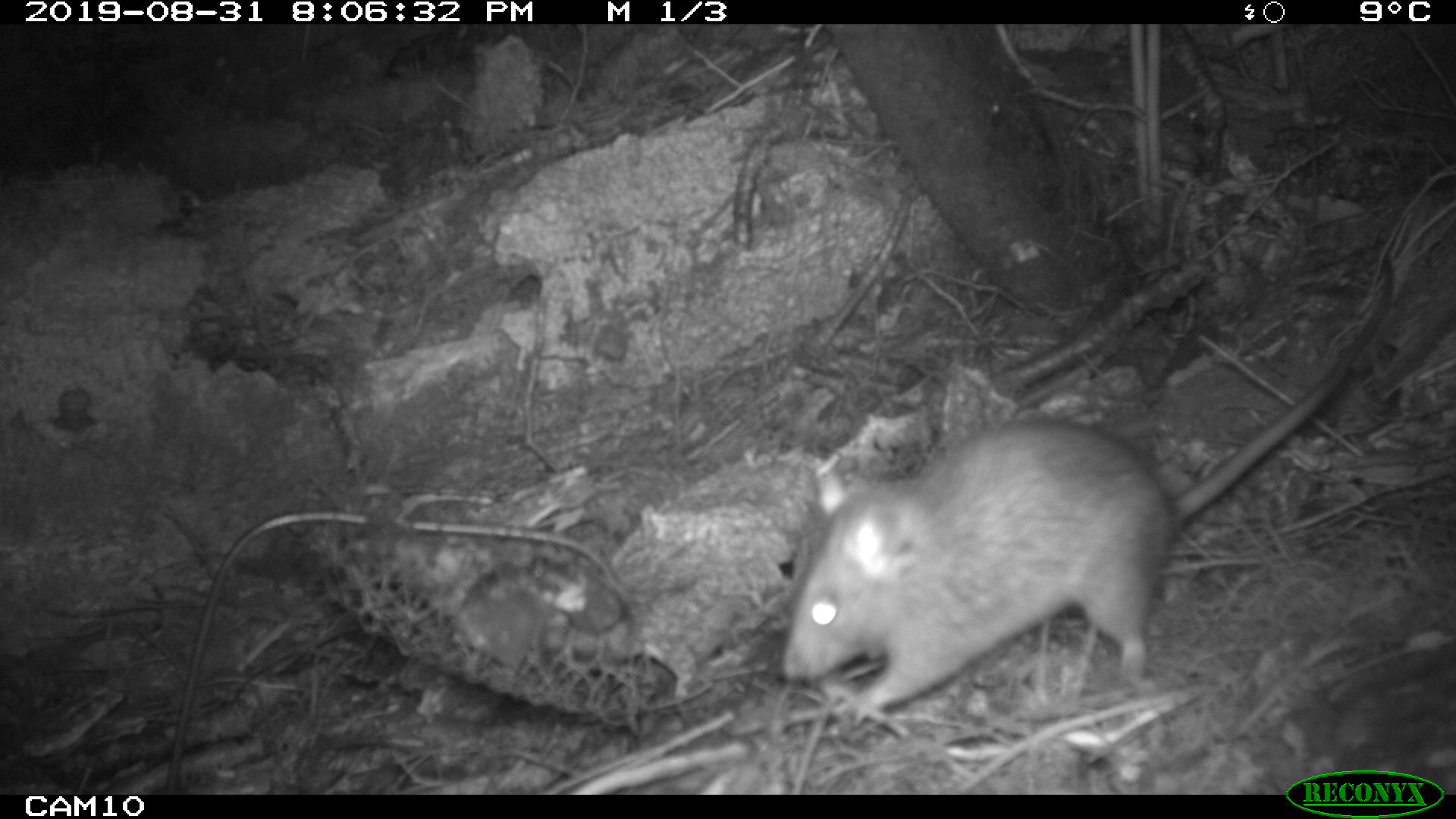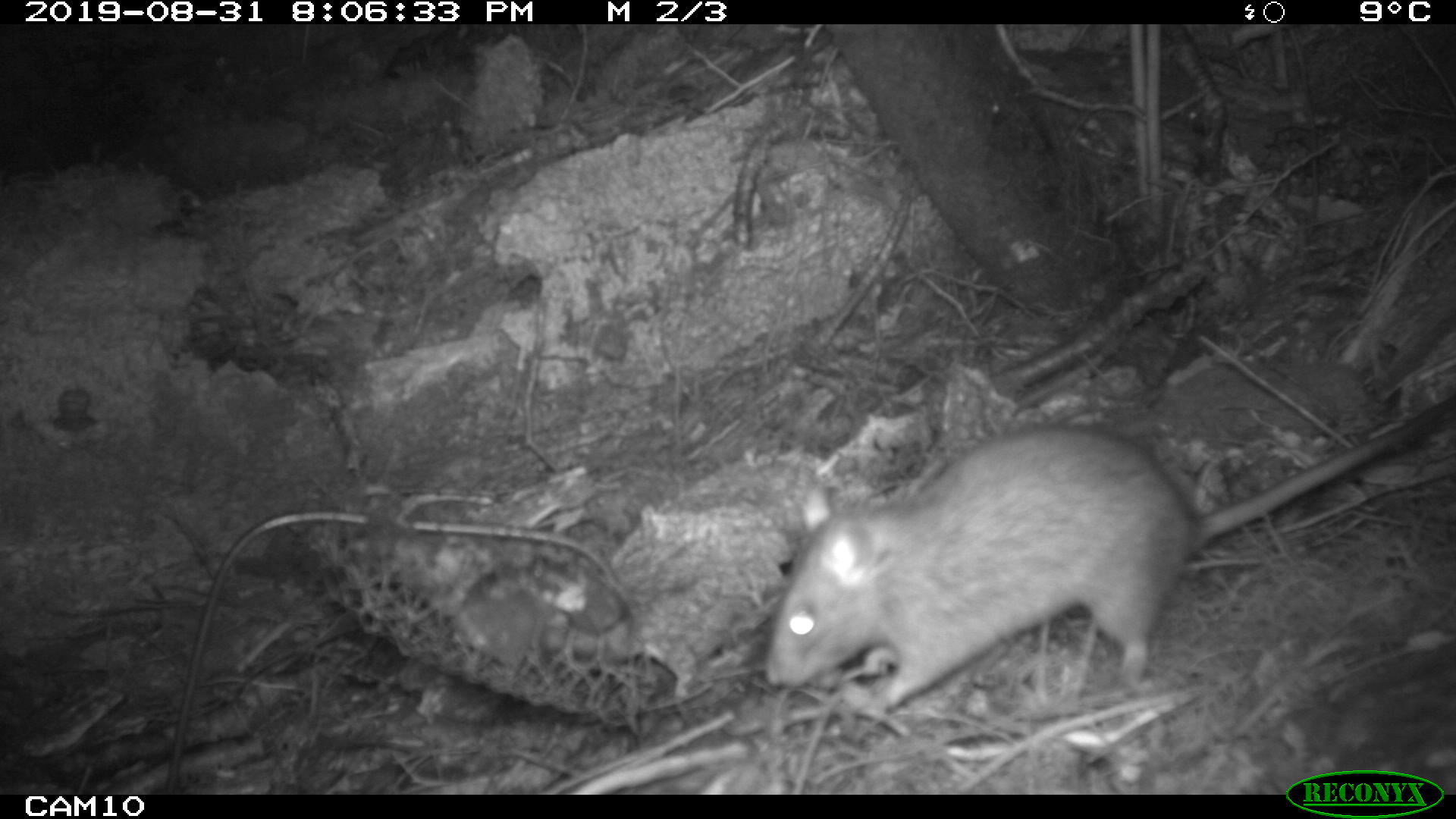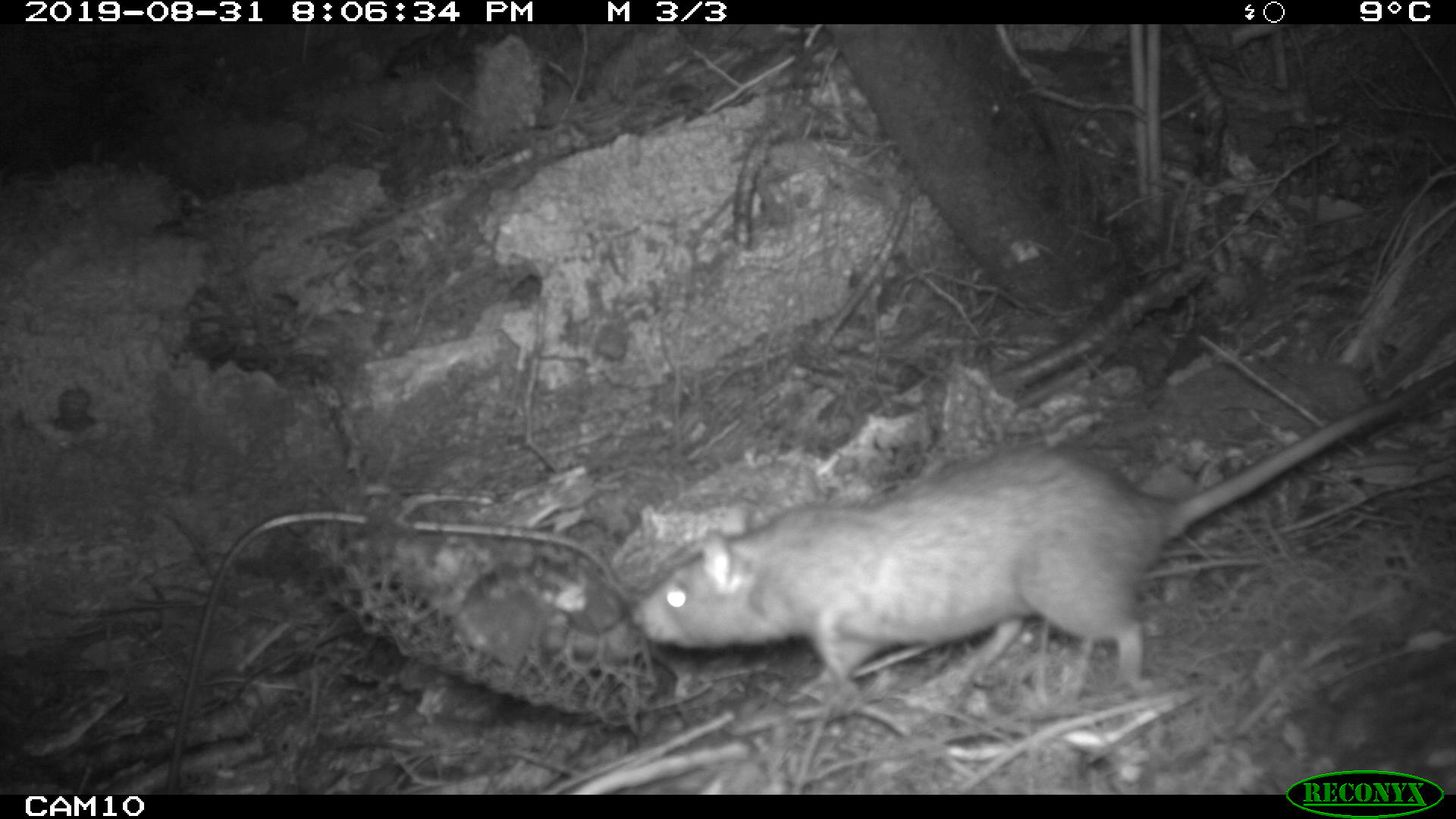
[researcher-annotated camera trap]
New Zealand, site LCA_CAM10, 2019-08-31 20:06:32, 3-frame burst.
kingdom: Animalia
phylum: Chordata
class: Mammalia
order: Rodentia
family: Muridae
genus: Rattus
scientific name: Rattus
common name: rat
Rat (Rattus).